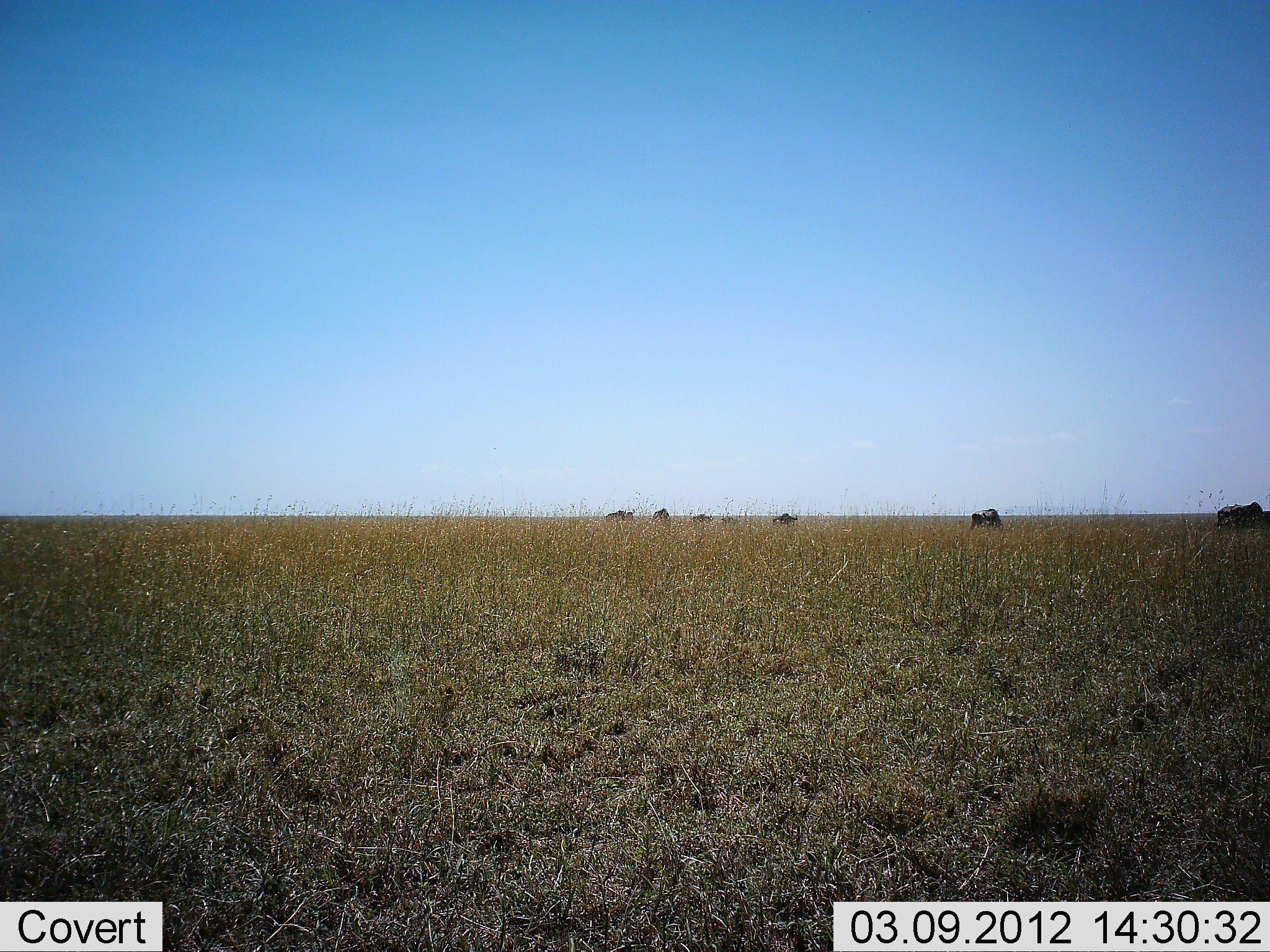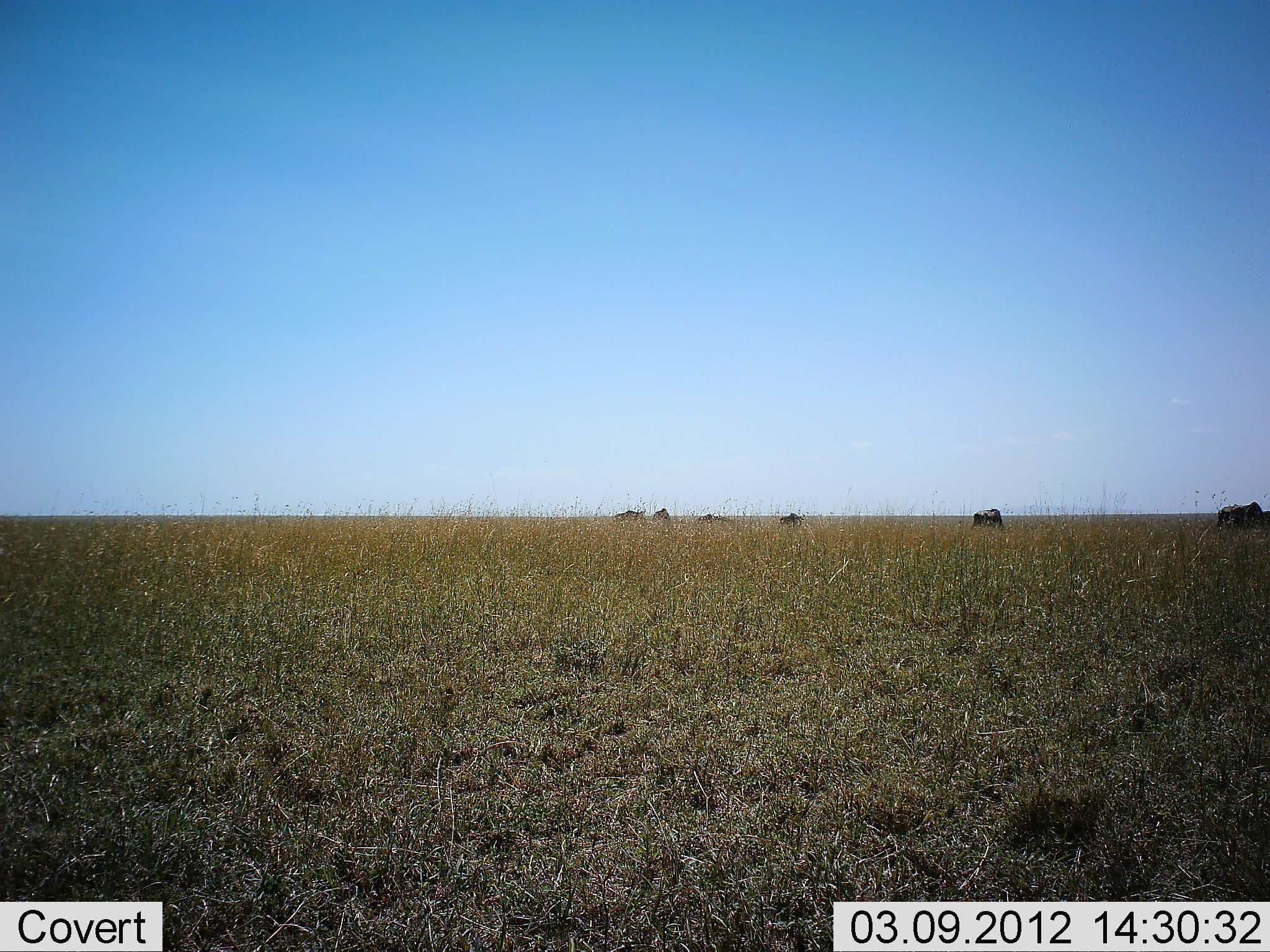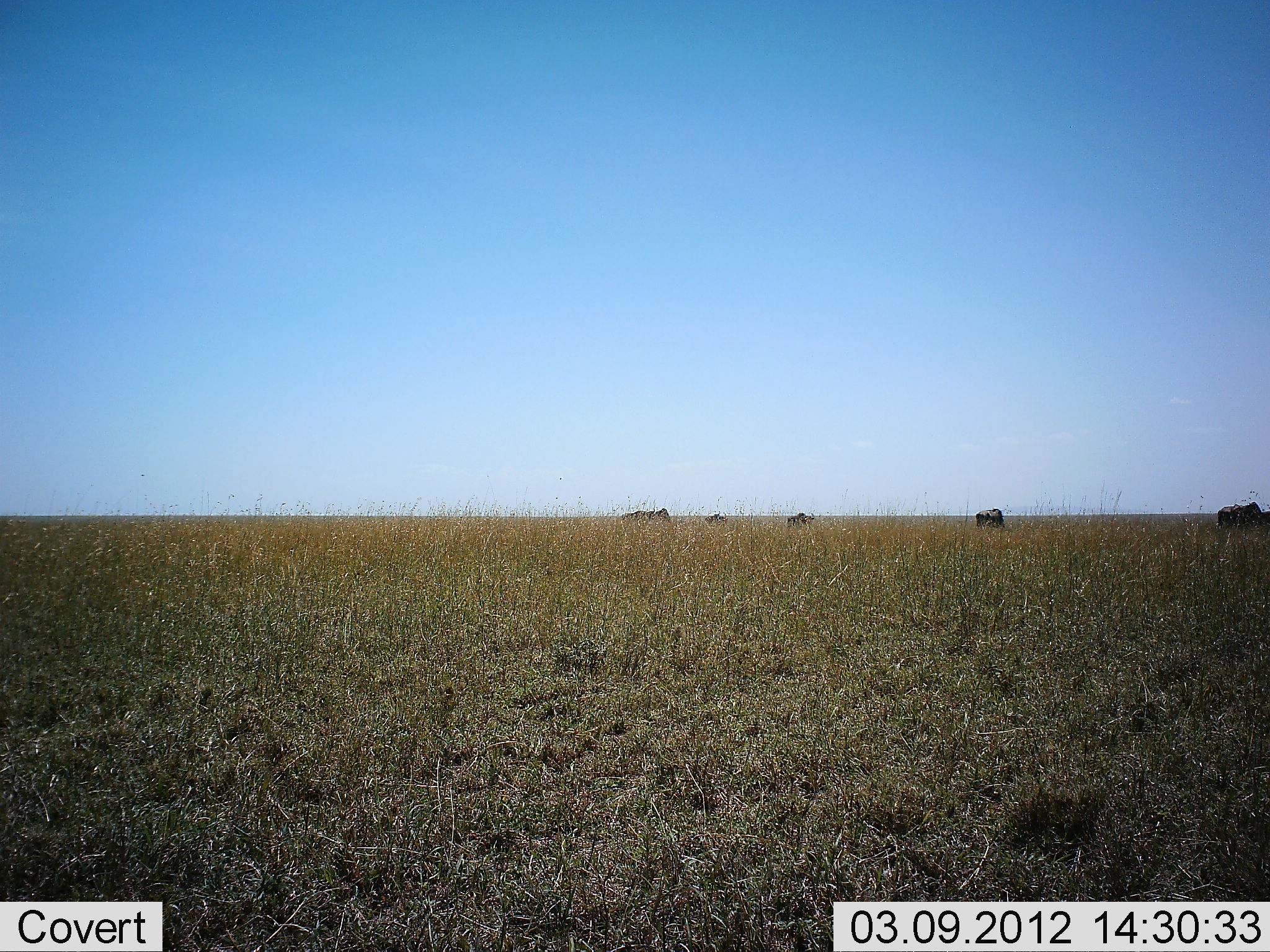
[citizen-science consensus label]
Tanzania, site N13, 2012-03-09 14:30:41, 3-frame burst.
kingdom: Animalia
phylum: Chordata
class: Mammalia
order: Artiodactyla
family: Bovidae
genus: Connochaetes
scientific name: Connochaetes taurinus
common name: blue wildebeest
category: wildebeest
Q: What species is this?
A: Wildebeest (blue wildebeest) (Connochaetes taurinus).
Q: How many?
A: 6.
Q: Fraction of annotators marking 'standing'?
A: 29%.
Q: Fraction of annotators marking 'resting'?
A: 0%.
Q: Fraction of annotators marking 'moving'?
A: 65%.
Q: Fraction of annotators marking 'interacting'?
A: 0%.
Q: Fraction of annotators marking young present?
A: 0%.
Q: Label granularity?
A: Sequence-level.